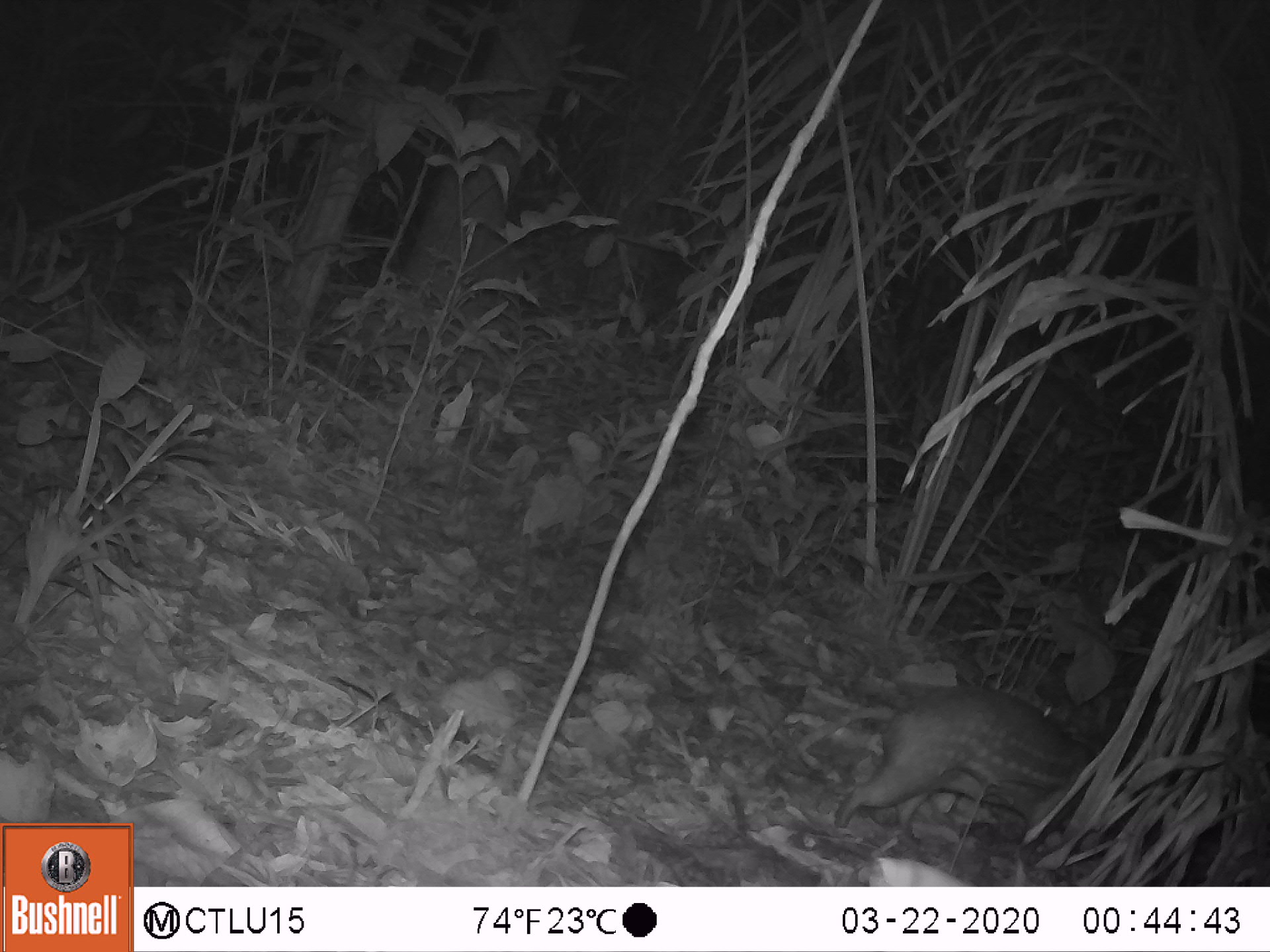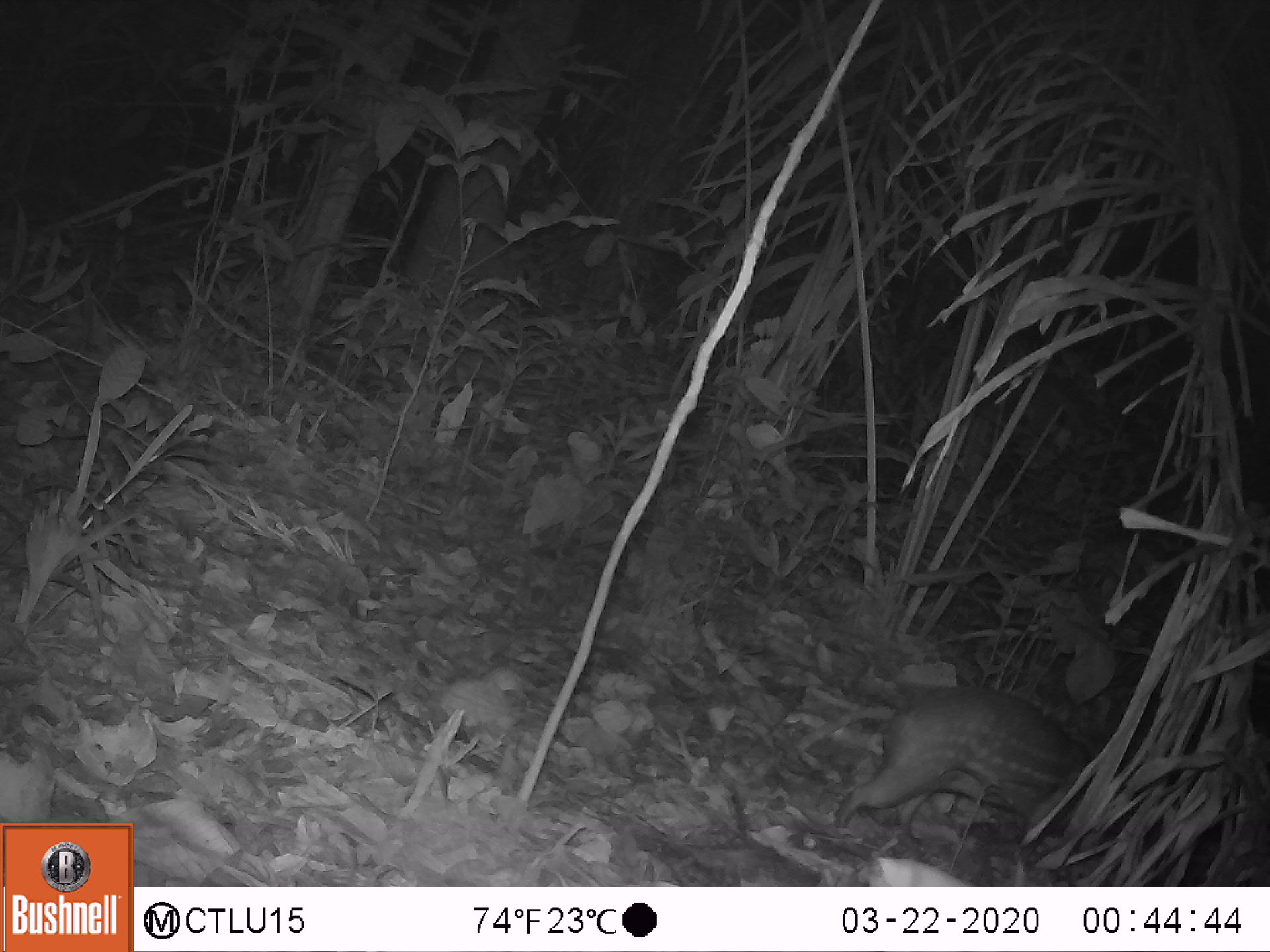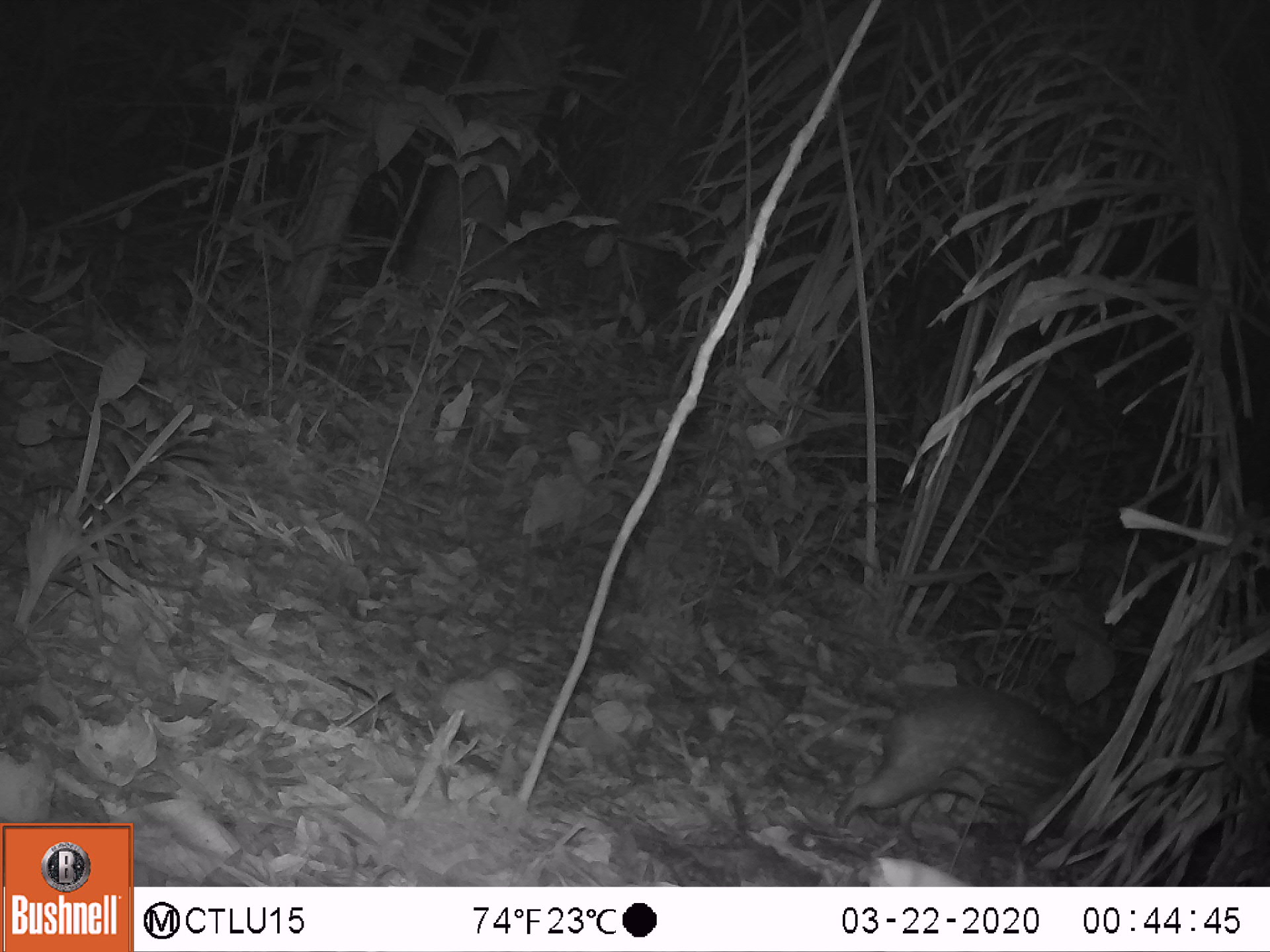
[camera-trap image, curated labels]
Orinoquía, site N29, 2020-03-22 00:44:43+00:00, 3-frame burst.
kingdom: Animalia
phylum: Chordata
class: Mammalia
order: Rodentia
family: Cuniculidae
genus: Cuniculus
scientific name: Cuniculus paca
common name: spotted paca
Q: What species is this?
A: Spotted paca (Cuniculus paca).